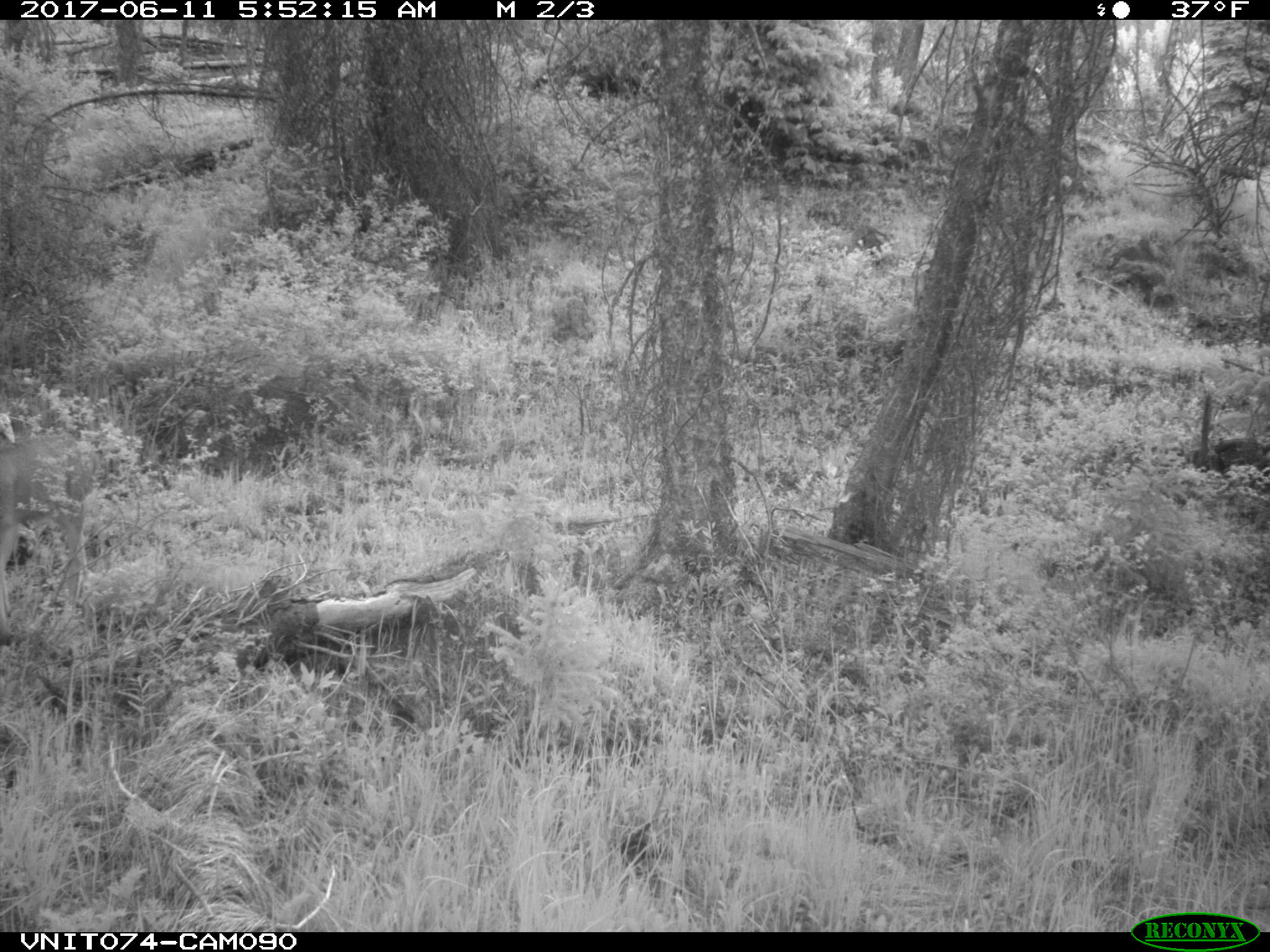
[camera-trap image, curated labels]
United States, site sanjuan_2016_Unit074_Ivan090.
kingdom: Animalia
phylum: Chordata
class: Mammalia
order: Artiodactyla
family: Cervidae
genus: Odocoileus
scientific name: Odocoileus hemionus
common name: mule deer